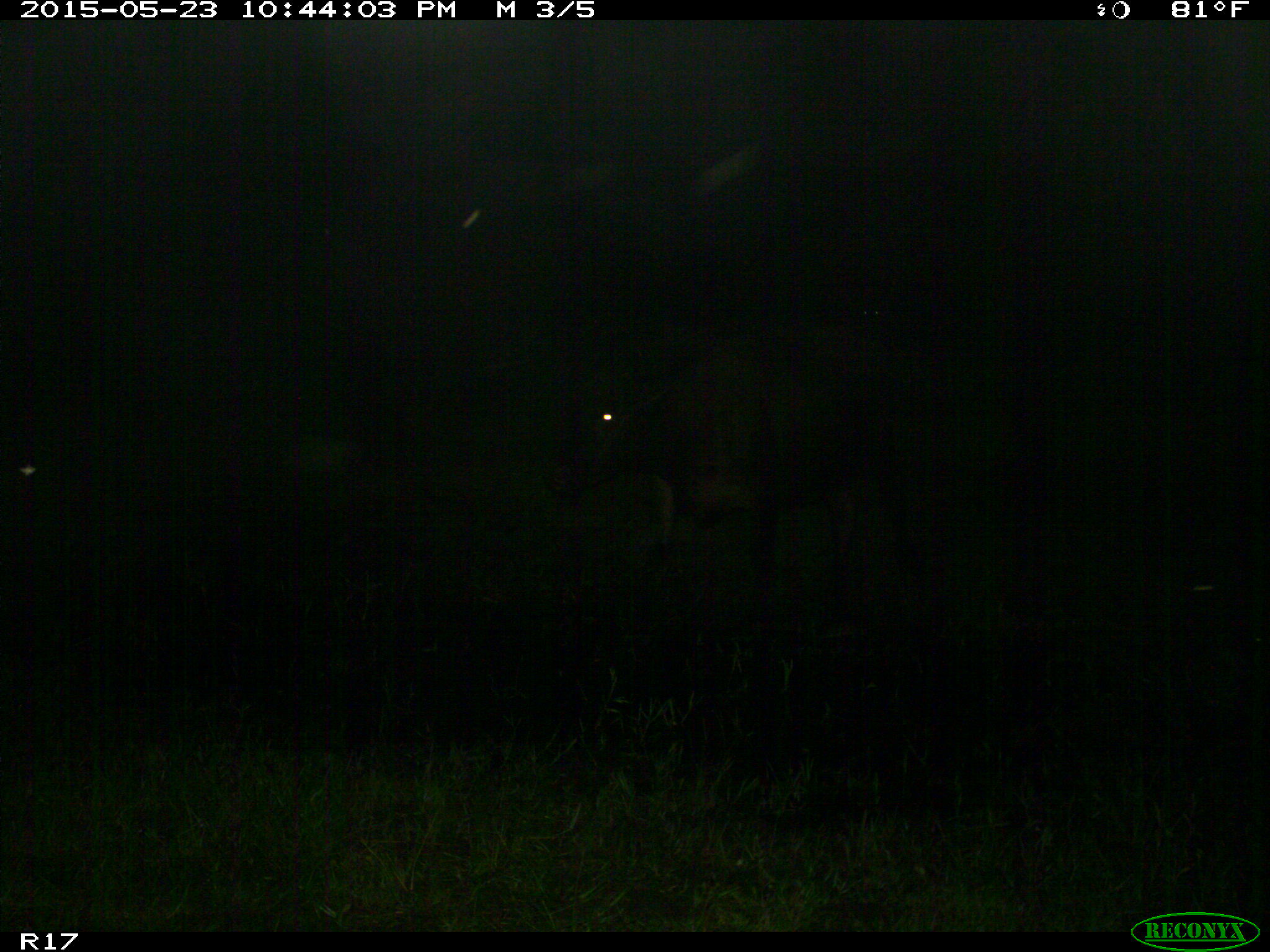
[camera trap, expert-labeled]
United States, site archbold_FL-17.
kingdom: Animalia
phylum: Chordata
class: Mammalia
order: Artiodactyla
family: Bovidae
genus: Bos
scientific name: Bos taurus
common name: domestic cow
Bos taurus (domestic cow).